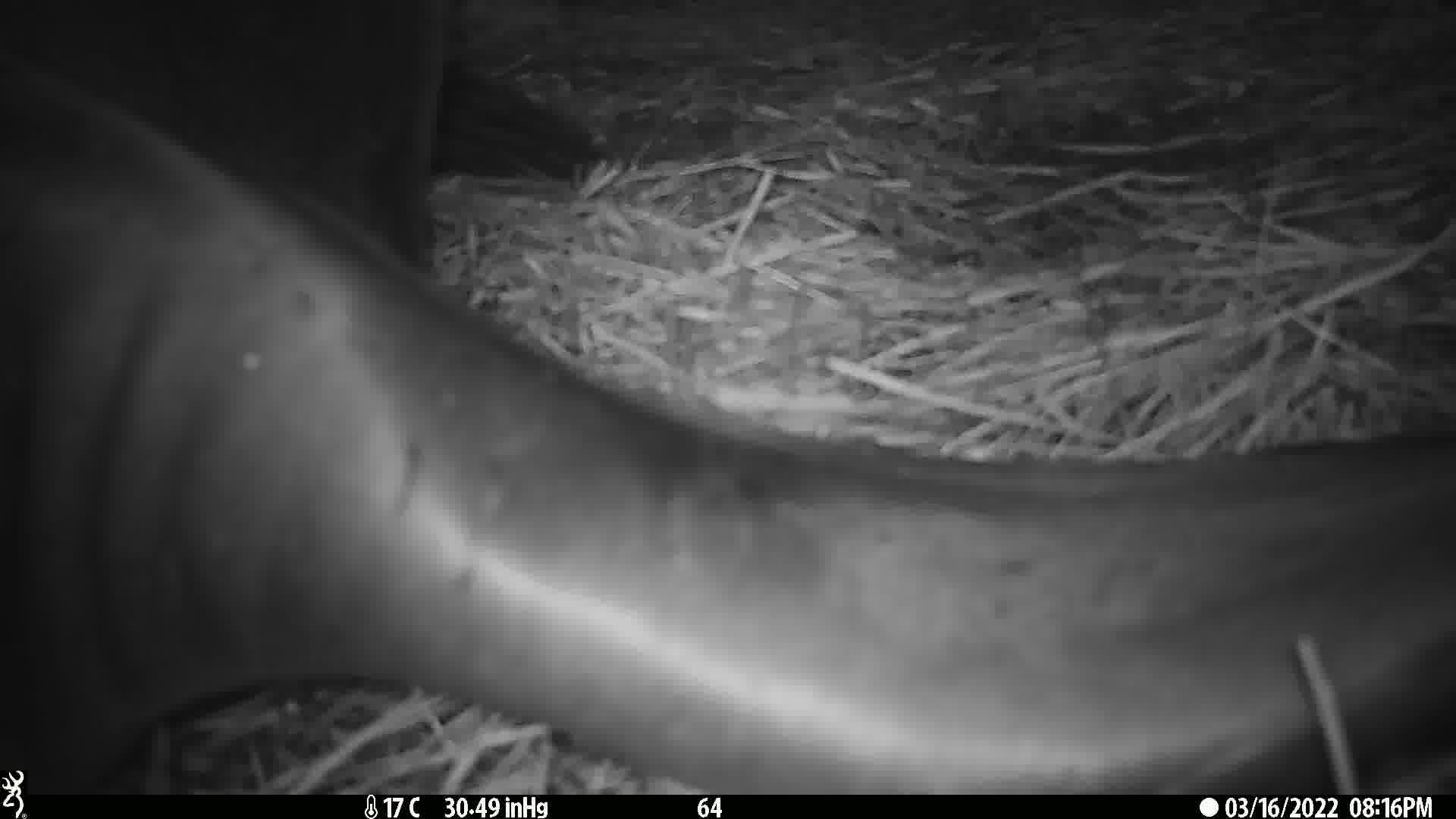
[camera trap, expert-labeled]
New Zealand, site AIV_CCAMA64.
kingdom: Animalia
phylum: Chordata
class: Mammalia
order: Carnivora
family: Otariidae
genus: Phocarctos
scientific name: Phocarctos hookeri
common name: new zealand sea lion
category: sealion